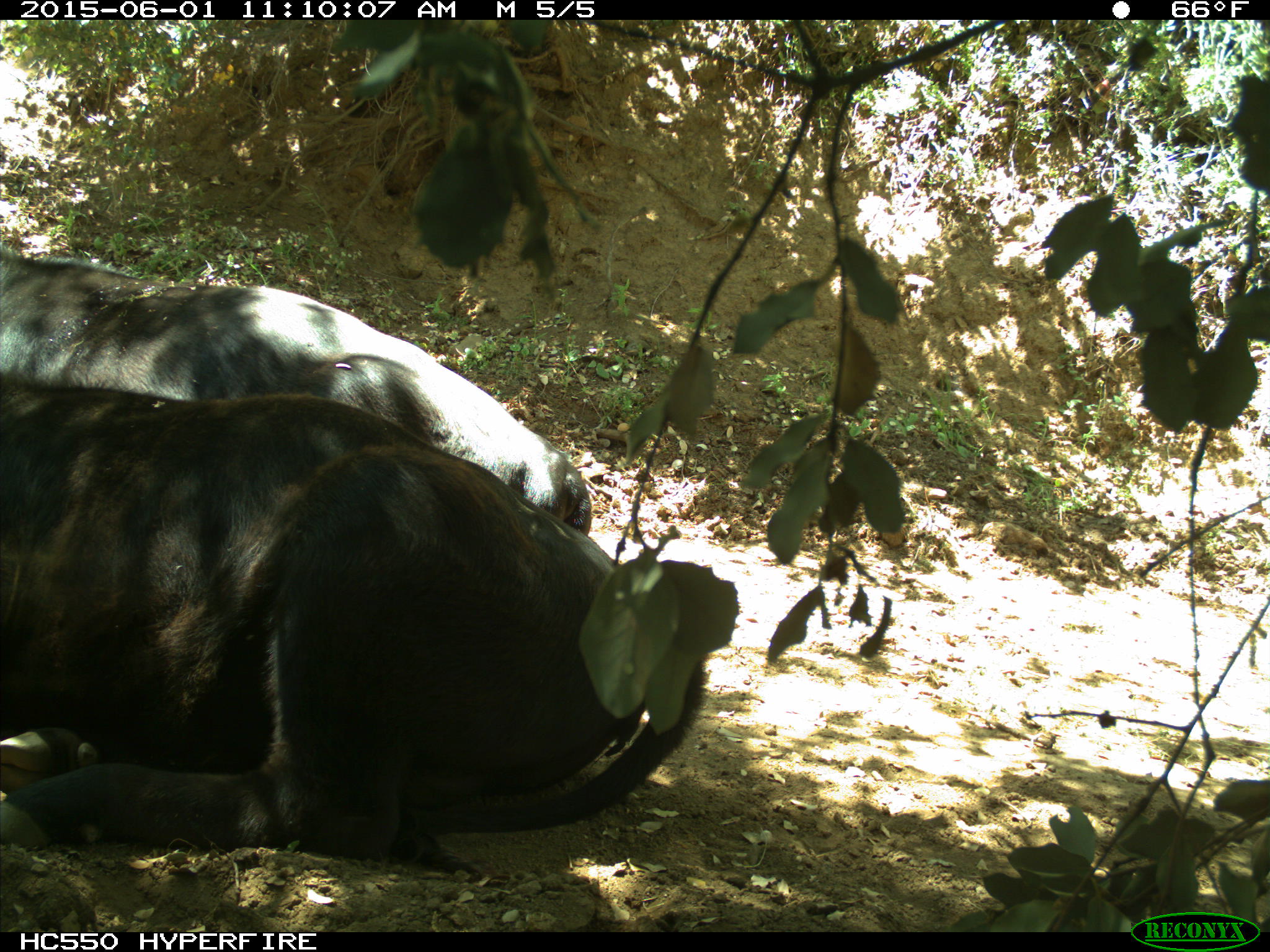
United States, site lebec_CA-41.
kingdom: Animalia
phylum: Chordata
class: Mammalia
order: Artiodactyla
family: Bovidae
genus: Bos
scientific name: Bos taurus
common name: domestic cow